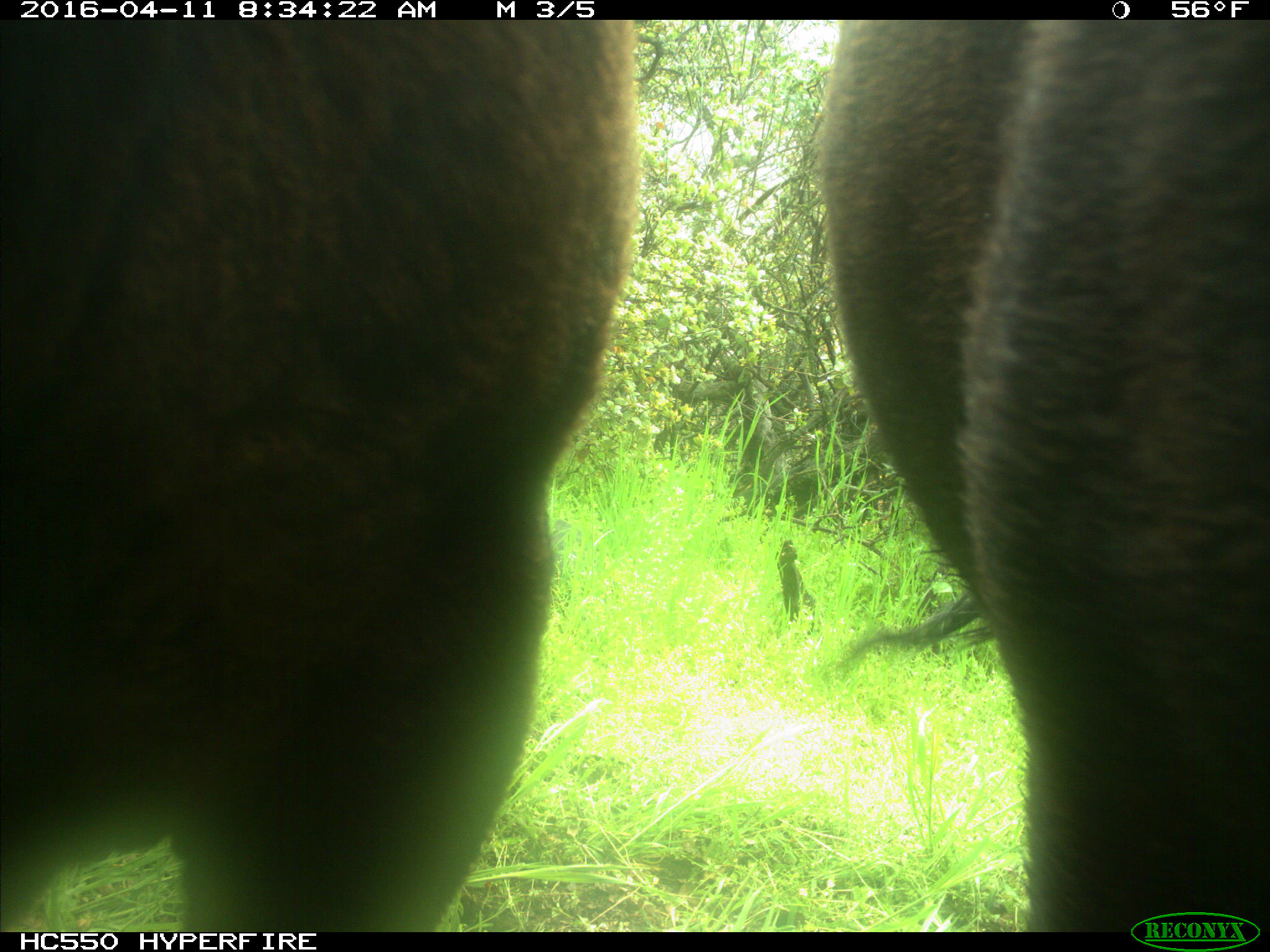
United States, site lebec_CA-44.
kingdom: Animalia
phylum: Chordata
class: Mammalia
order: Artiodactyla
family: Bovidae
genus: Bos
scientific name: Bos taurus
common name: domestic cow